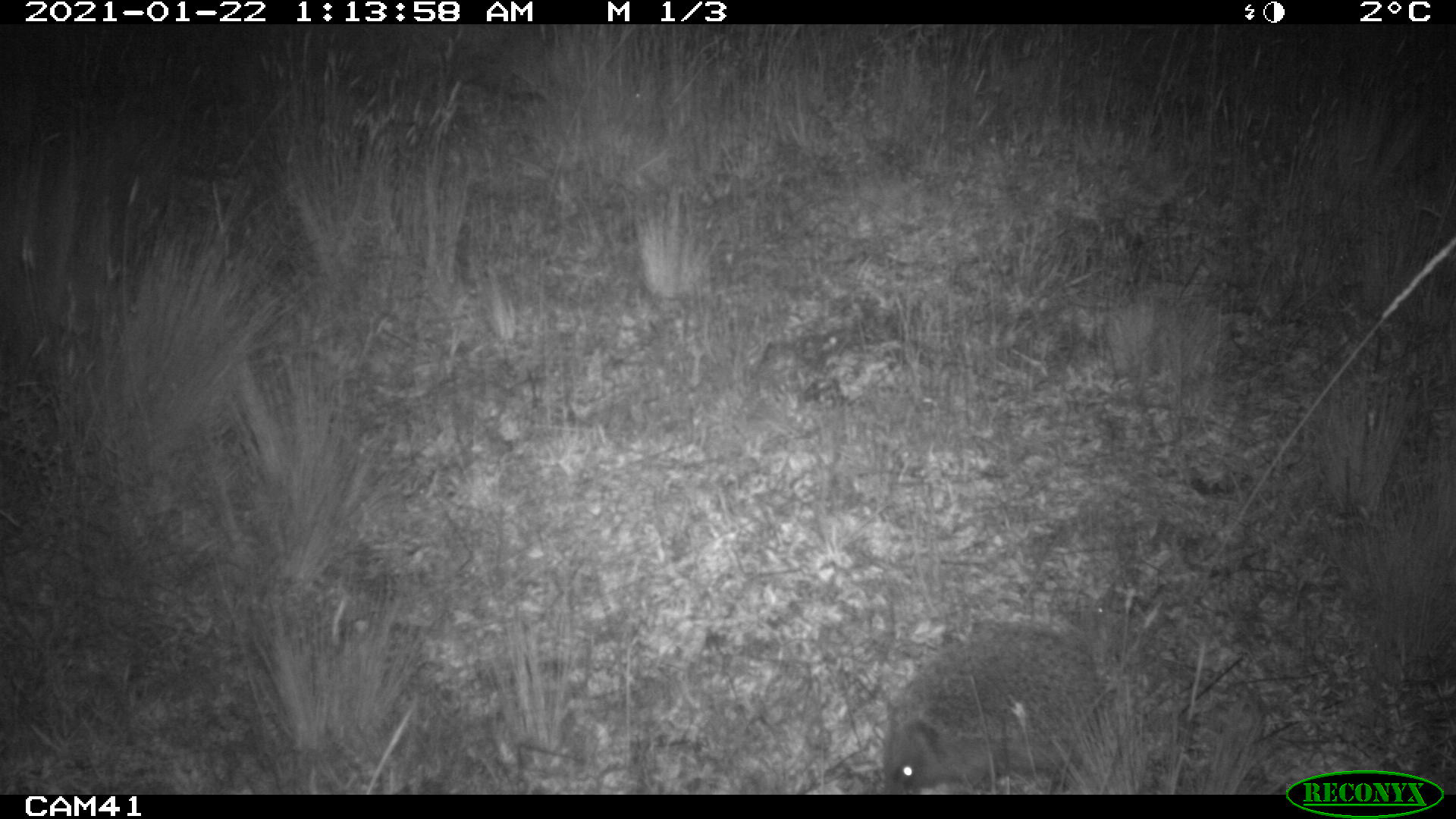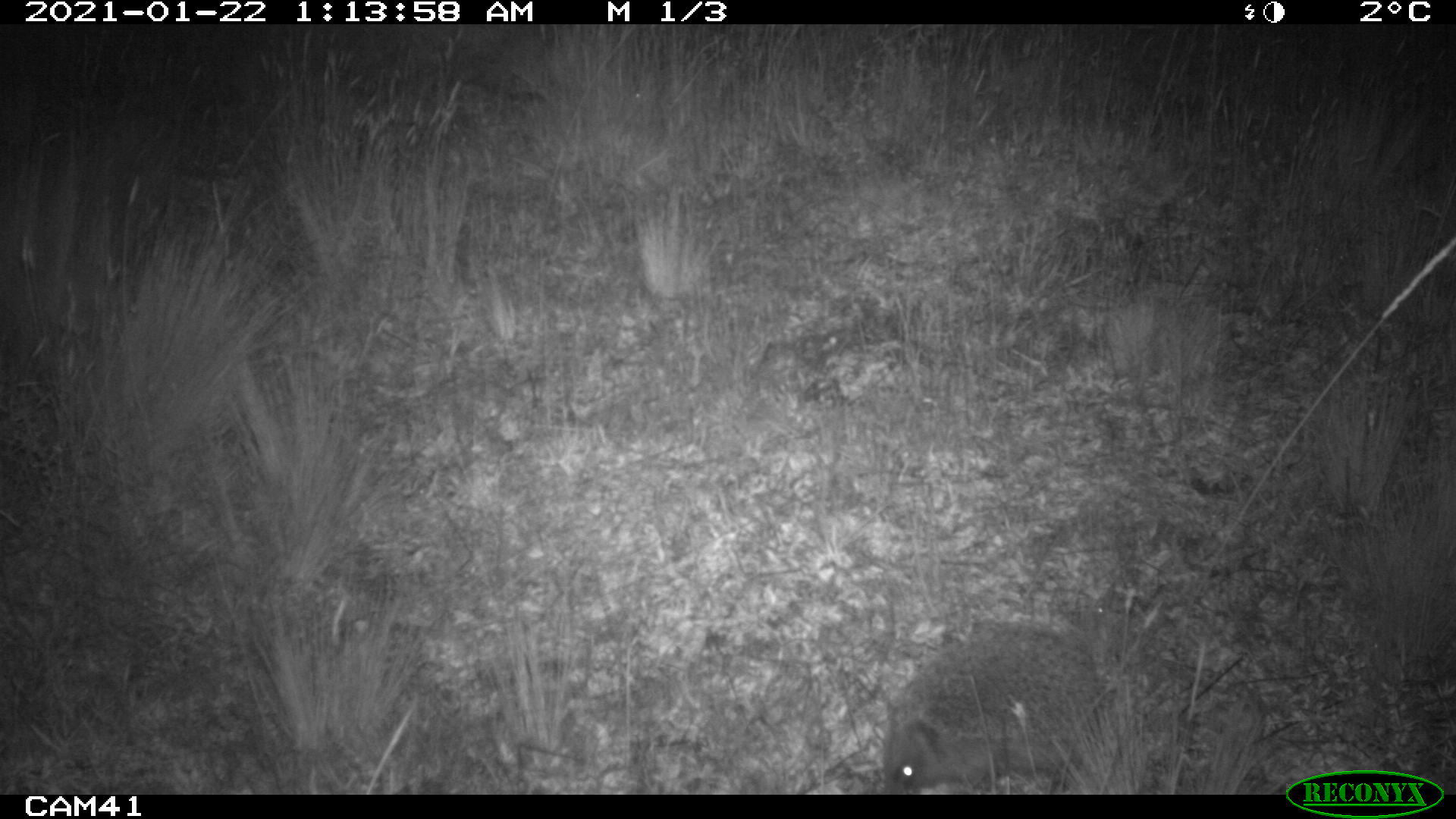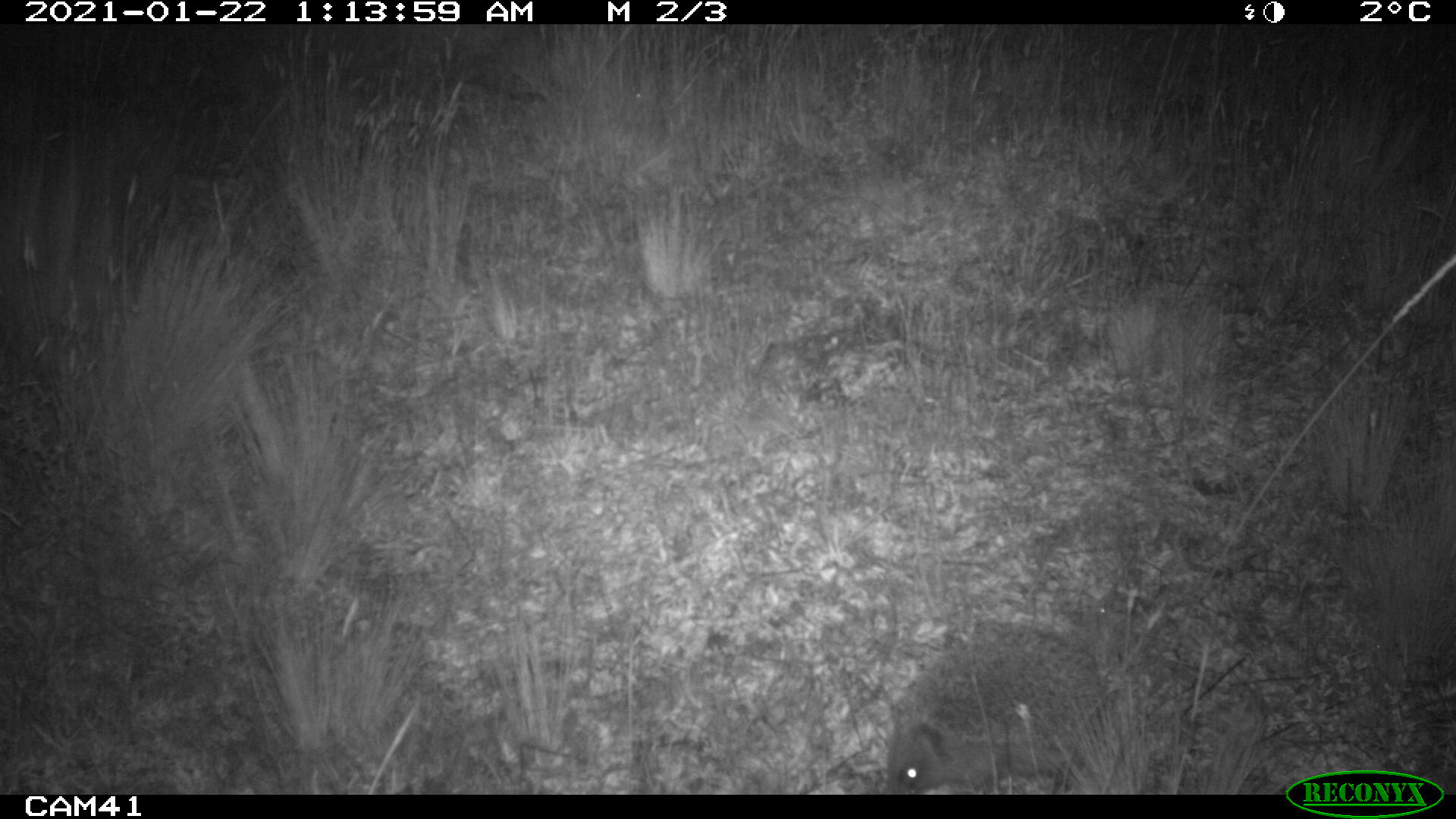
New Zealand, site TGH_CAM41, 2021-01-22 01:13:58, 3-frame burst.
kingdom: Animalia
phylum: Chordata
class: Mammalia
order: Eulipotyphla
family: Erinaceidae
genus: Erinaceus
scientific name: Erinaceus europaeus europaeus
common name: european hedgehog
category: hedgehog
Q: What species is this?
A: Hedgehog (european hedgehog) (Erinaceus europaeus europaeus).